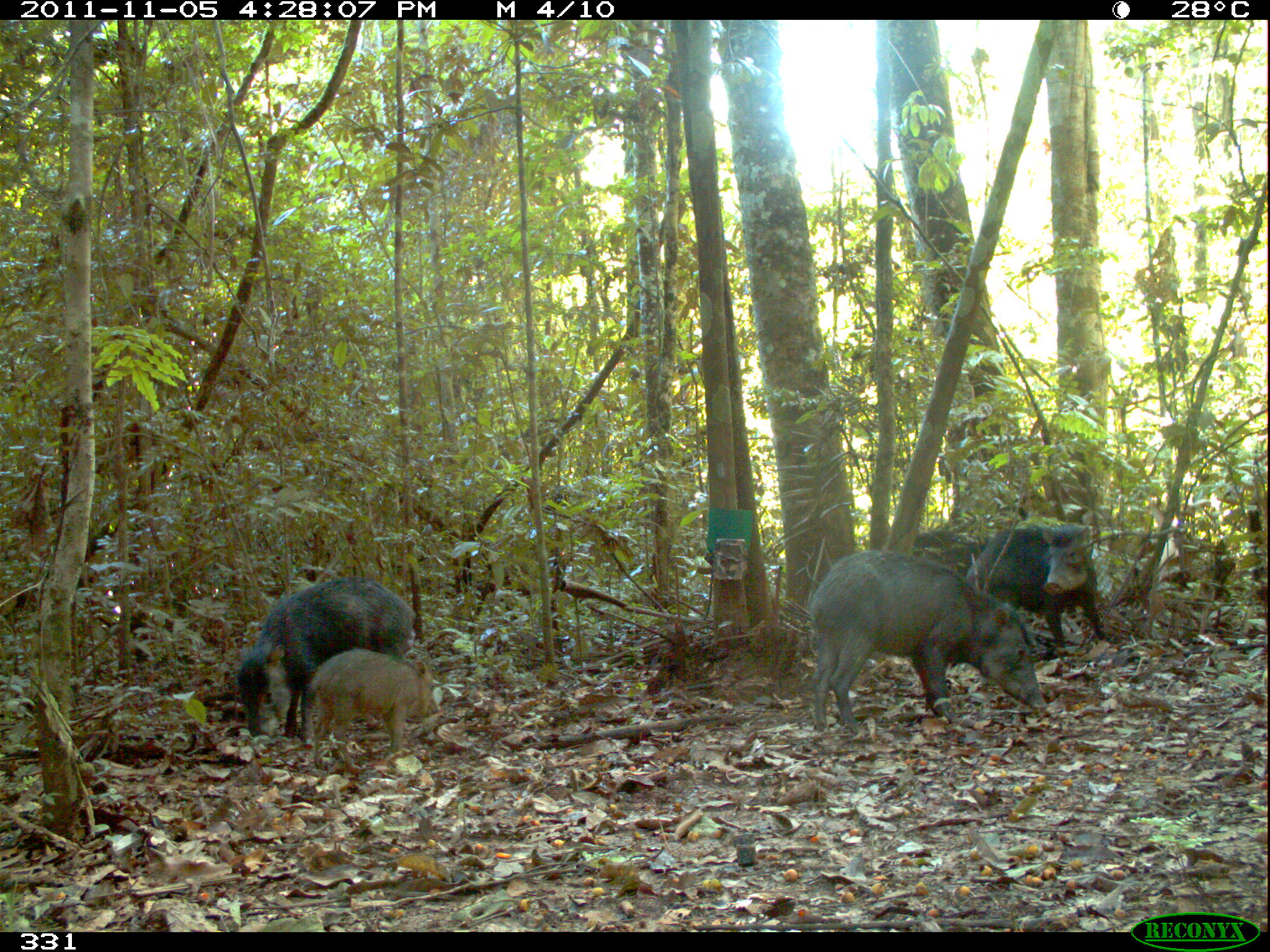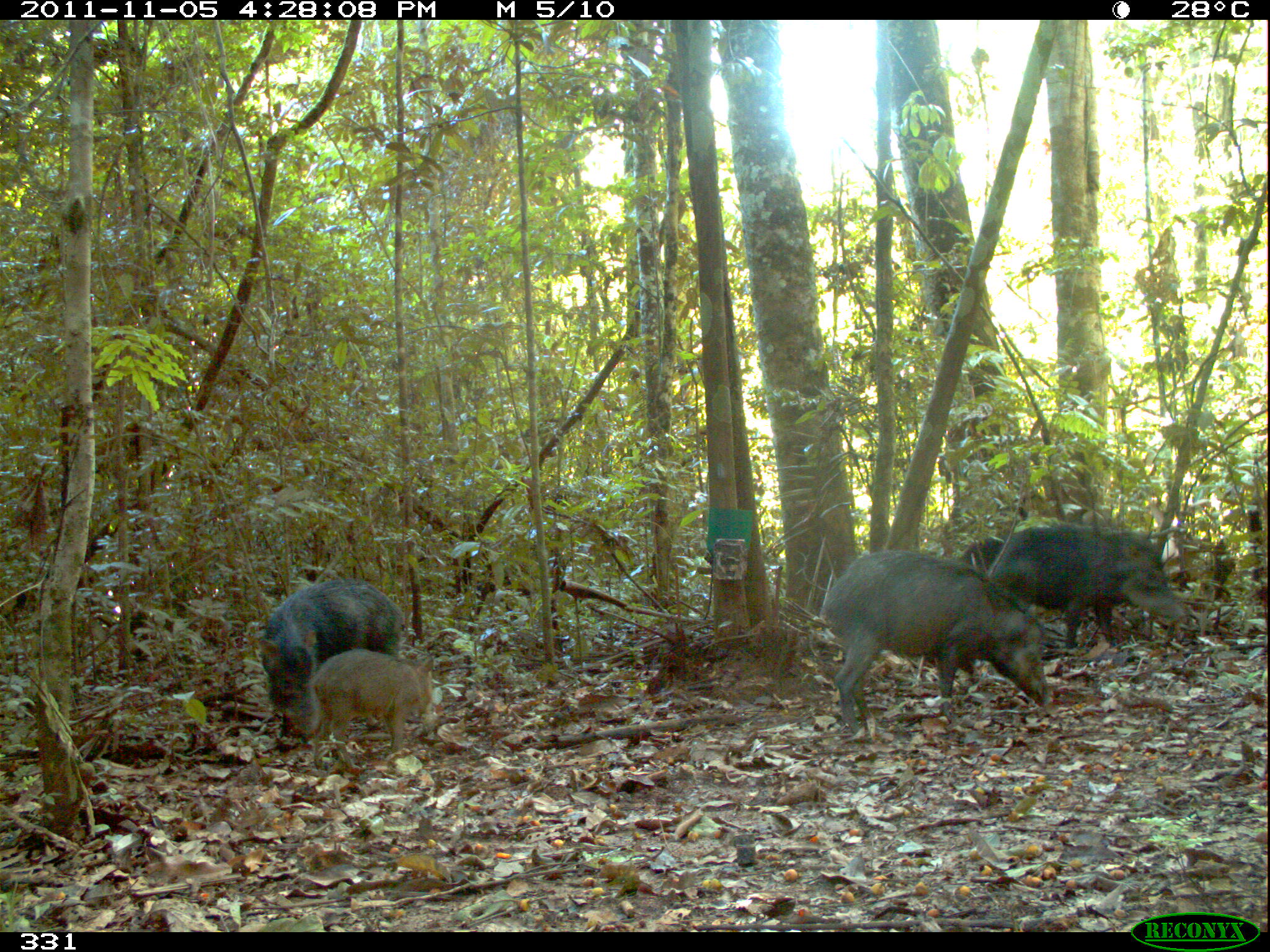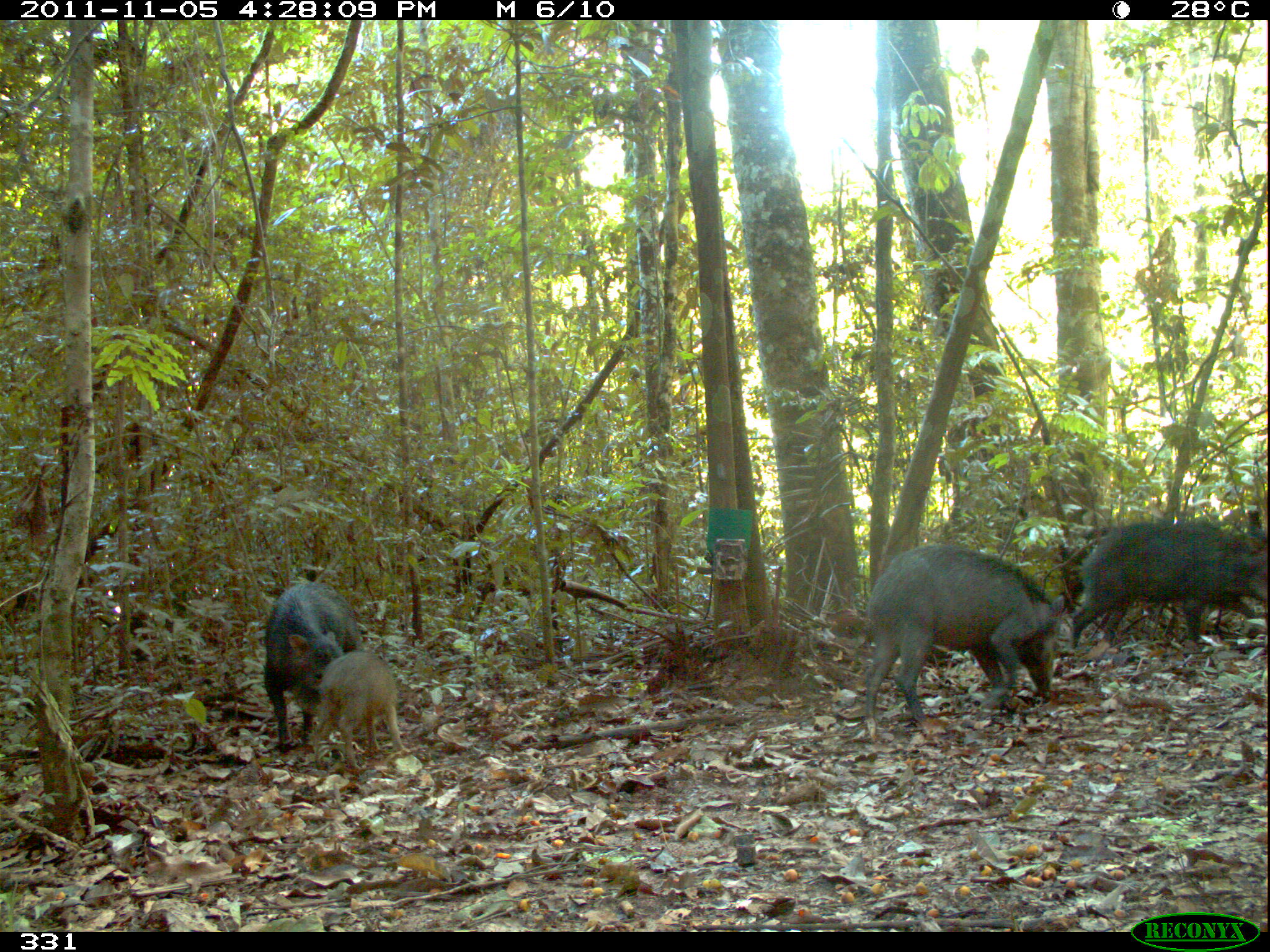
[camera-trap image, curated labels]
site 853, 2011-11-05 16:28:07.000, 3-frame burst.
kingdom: Animalia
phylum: Chordata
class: Mammalia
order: Artiodactyla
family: Tayassuidae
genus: Tayassu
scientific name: Tayassu pecari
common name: white-lipped peccary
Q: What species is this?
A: Tayassu pecari (white-lipped peccary).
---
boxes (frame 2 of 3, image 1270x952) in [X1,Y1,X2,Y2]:
tayassu pecari: [820,546,1053,734]; [983,521,1187,653]; [257,577,406,740]; [304,646,436,774]; [955,534,1006,575]